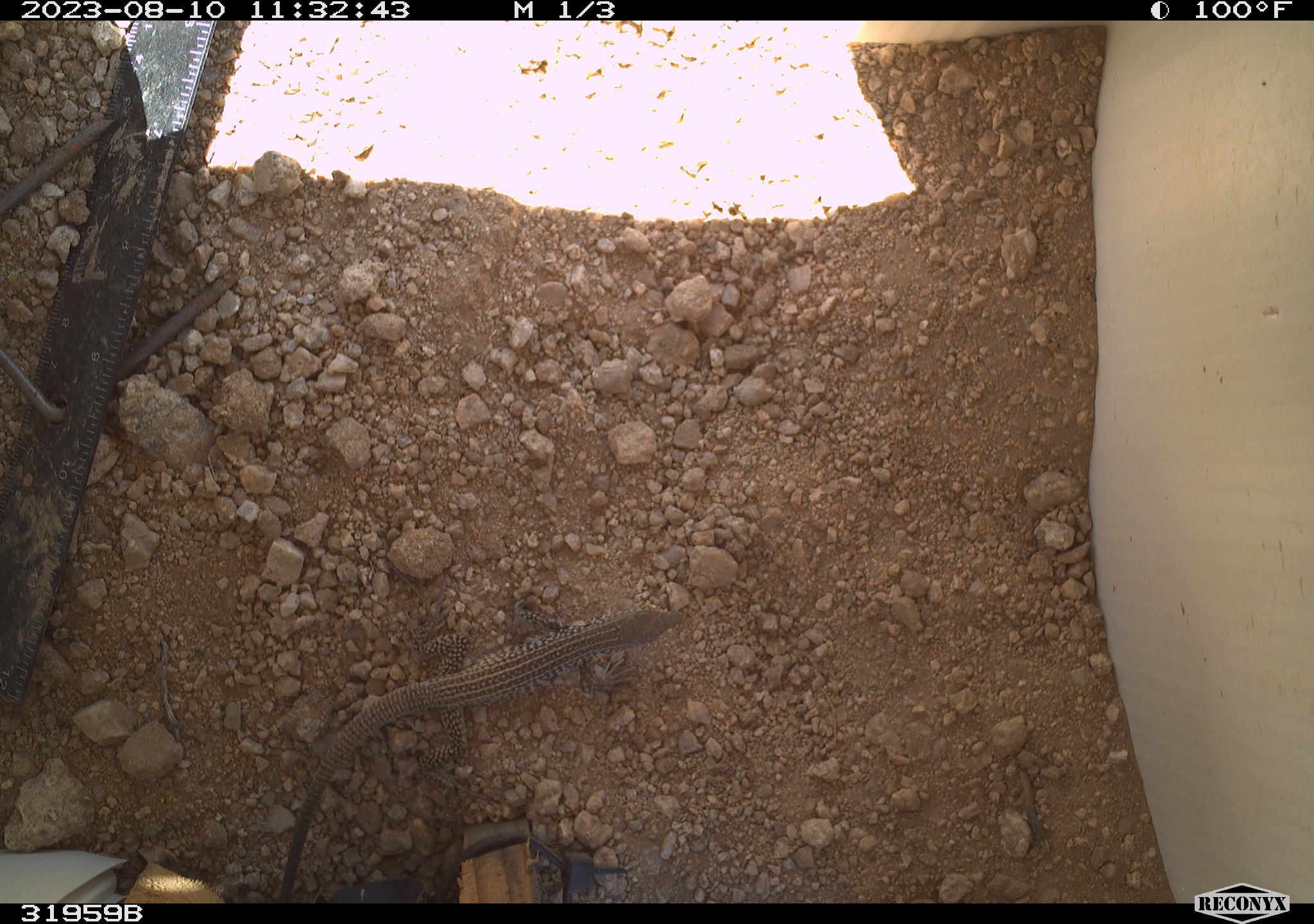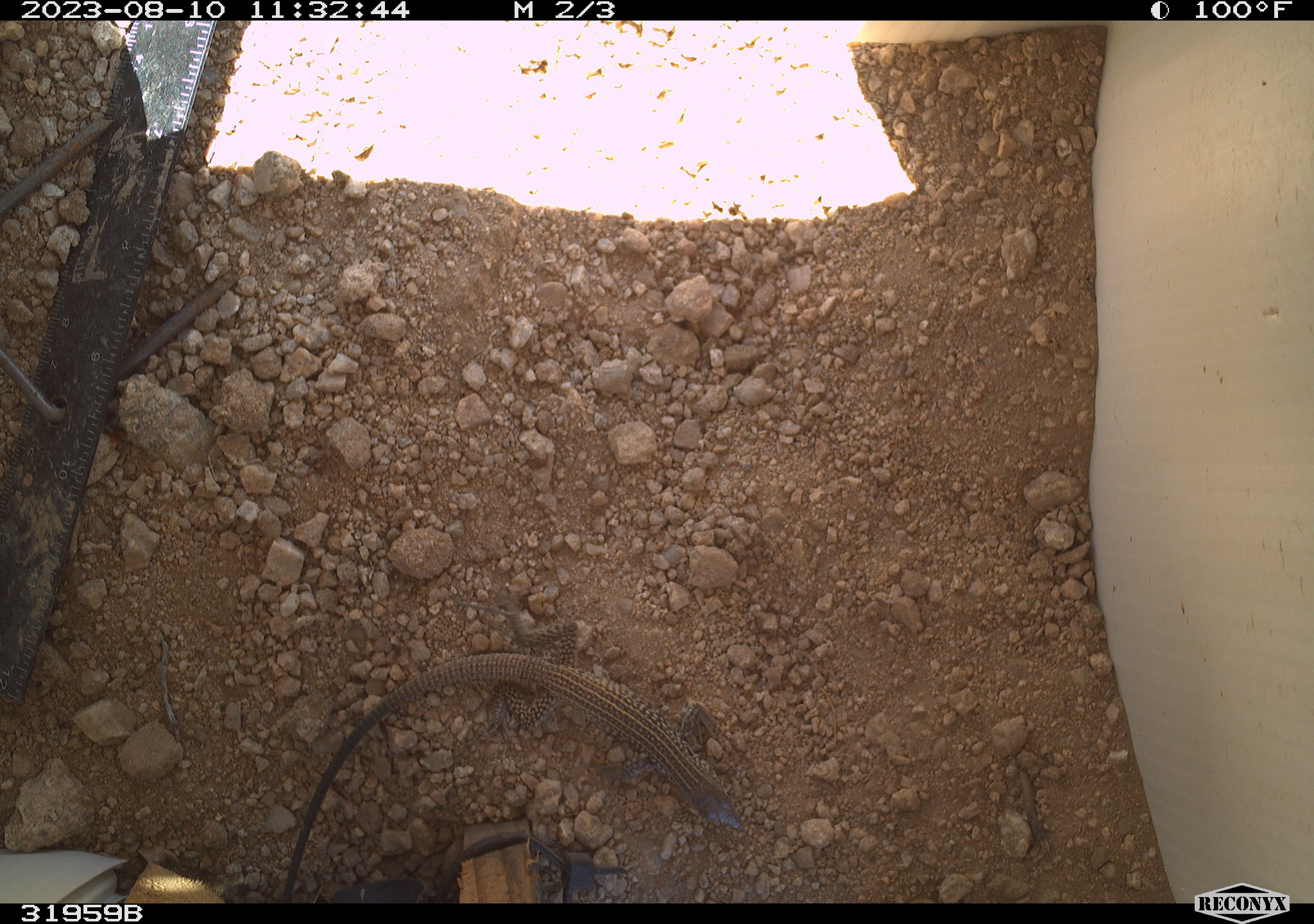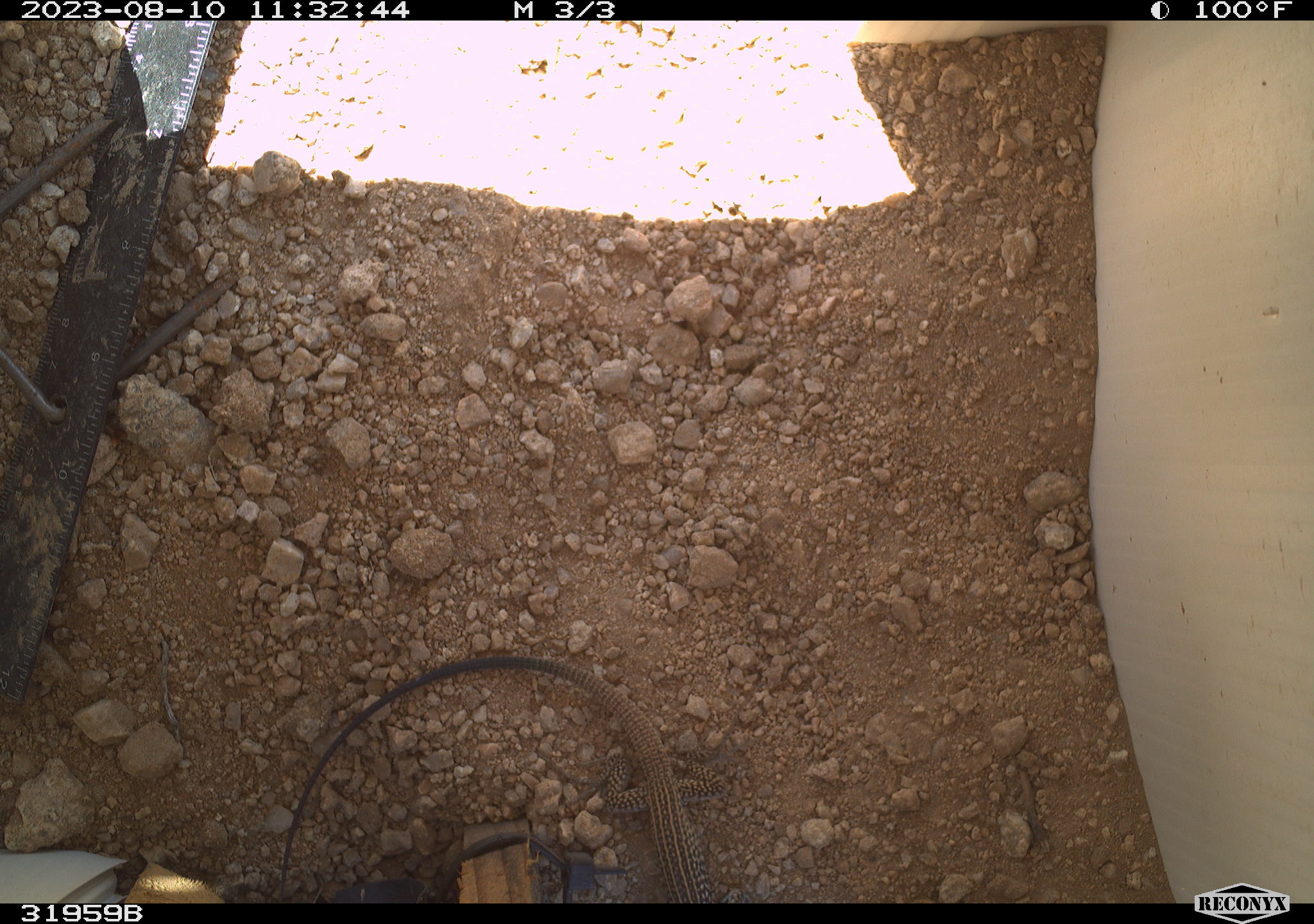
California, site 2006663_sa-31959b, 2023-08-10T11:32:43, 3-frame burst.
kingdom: Animalia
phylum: Chordata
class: Reptilia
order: Squamata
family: Teiidae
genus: Aspidoscelis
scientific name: Aspidoscelis tigris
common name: western whiptail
Western whiptail (Aspidoscelis tigris).